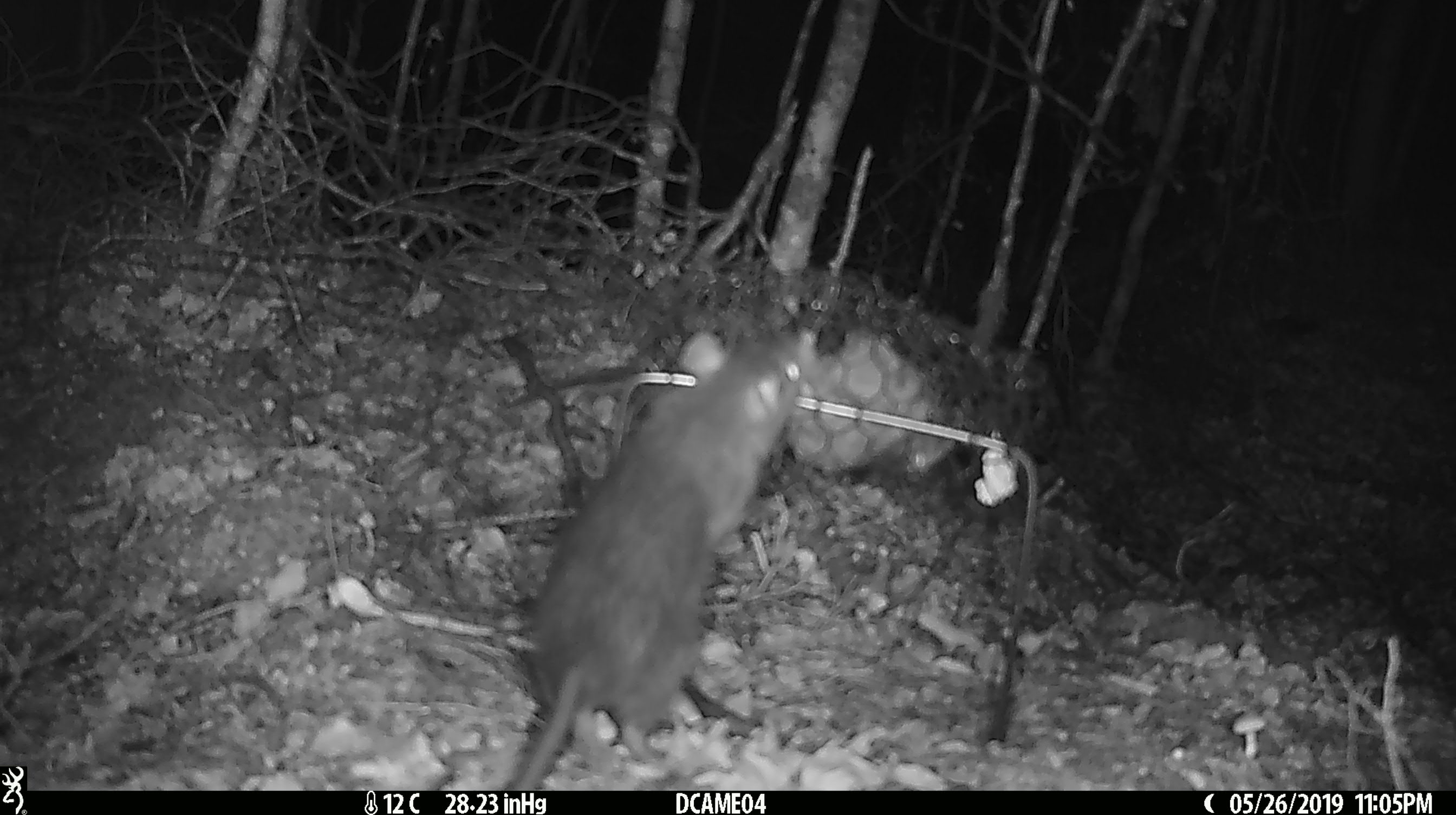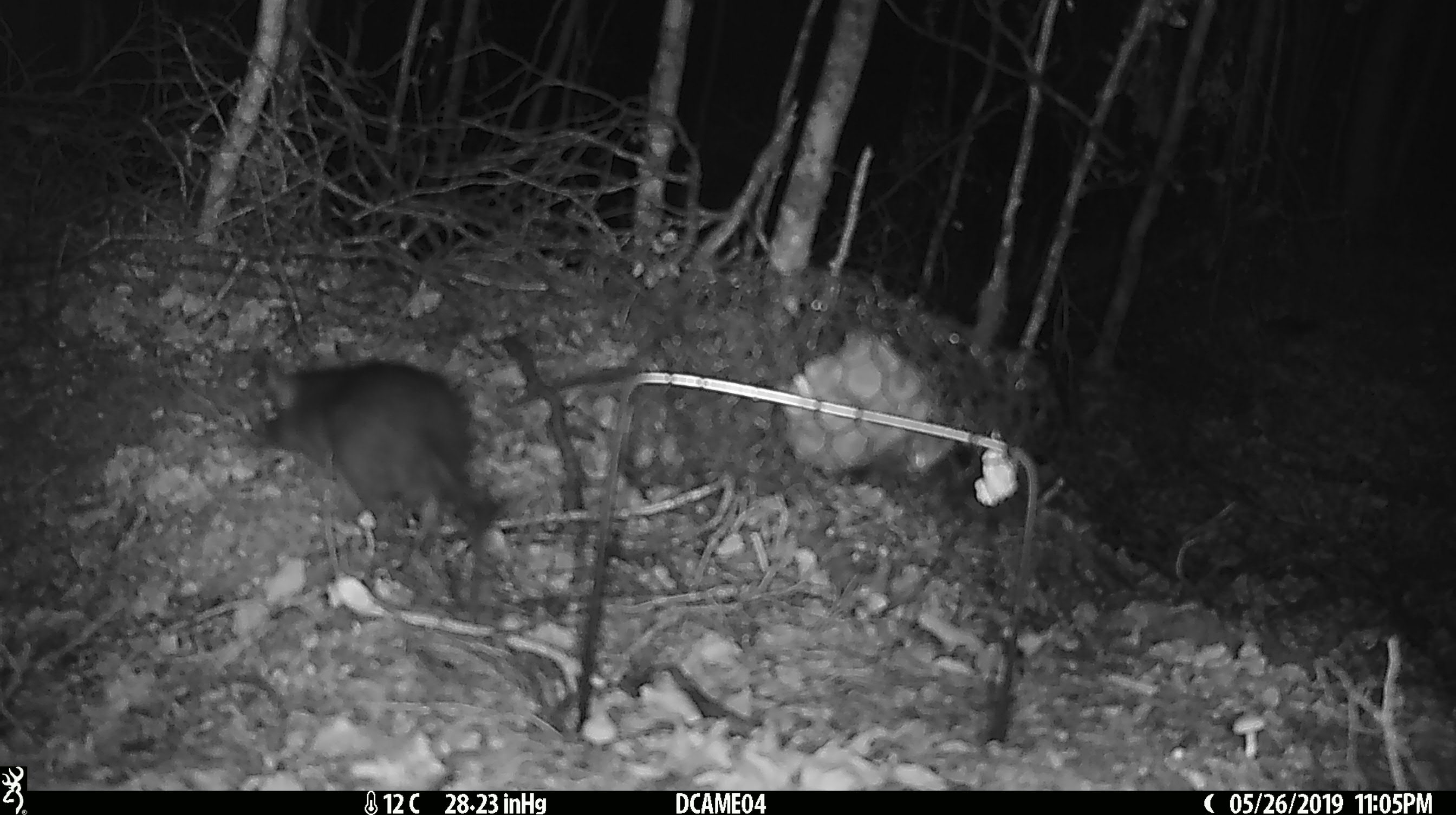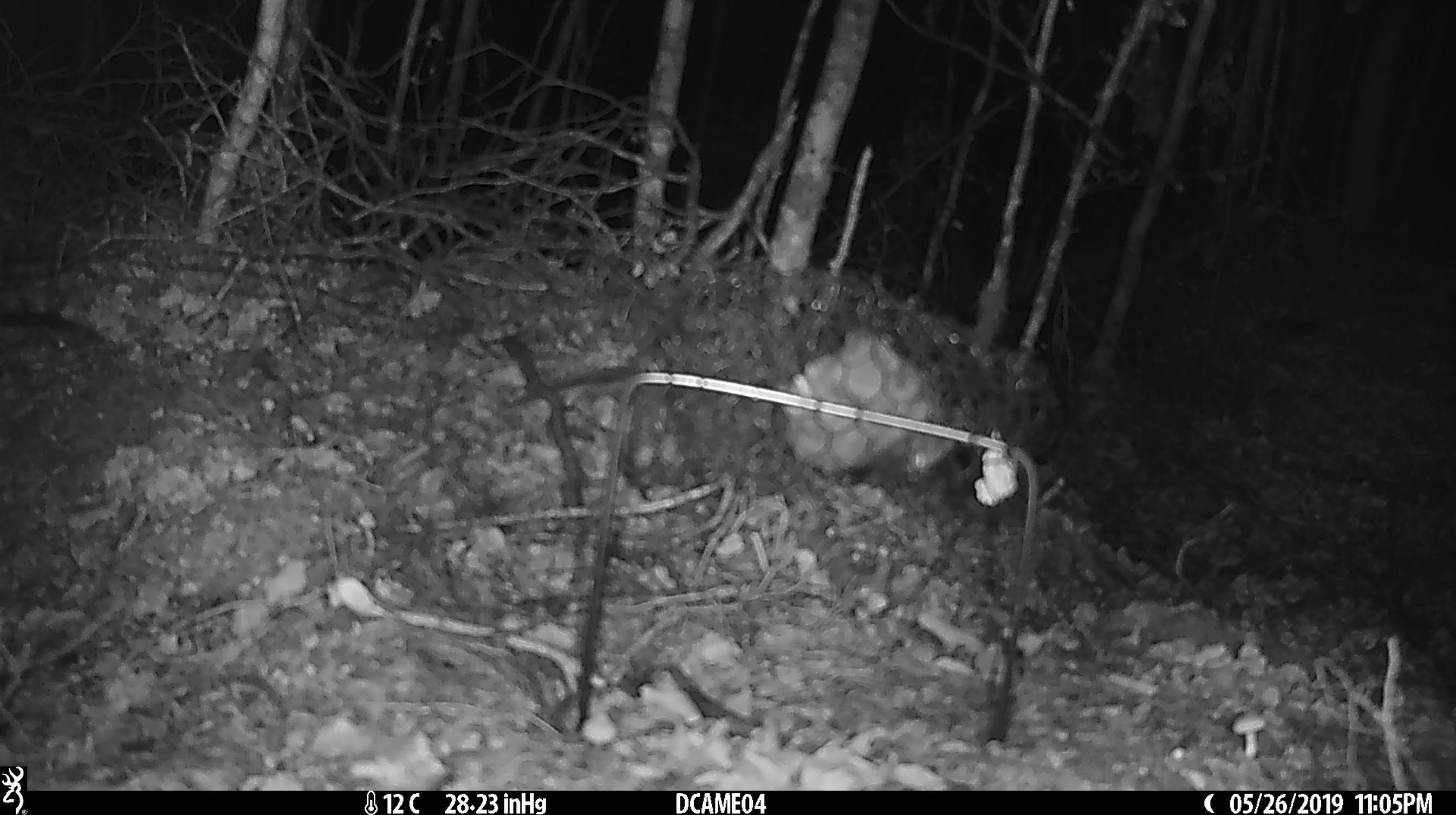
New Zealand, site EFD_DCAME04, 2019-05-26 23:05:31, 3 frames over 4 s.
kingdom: Animalia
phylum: Chordata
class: Mammalia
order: Rodentia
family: Muridae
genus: Rattus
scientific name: Rattus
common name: rat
Rat (Rattus).